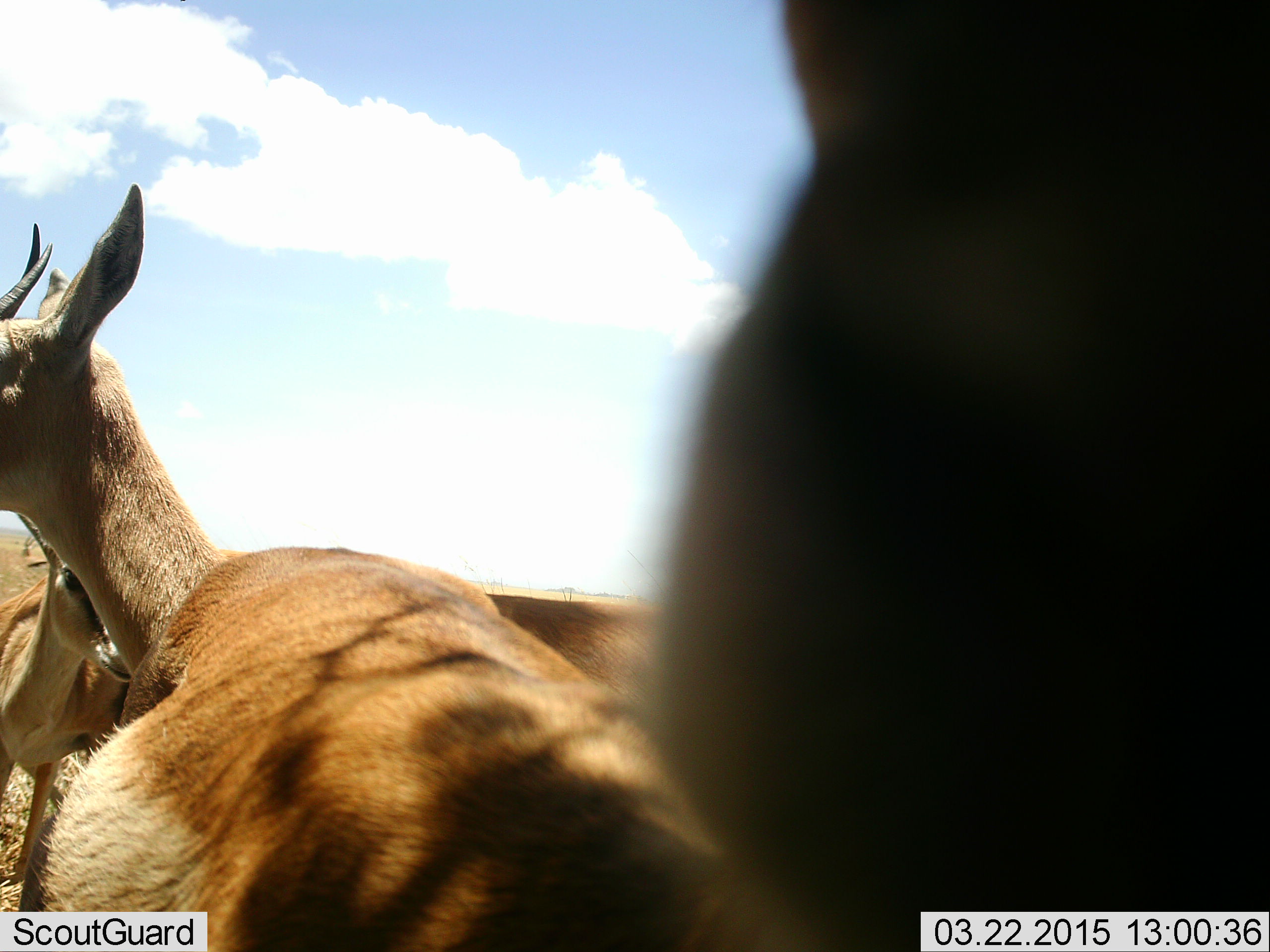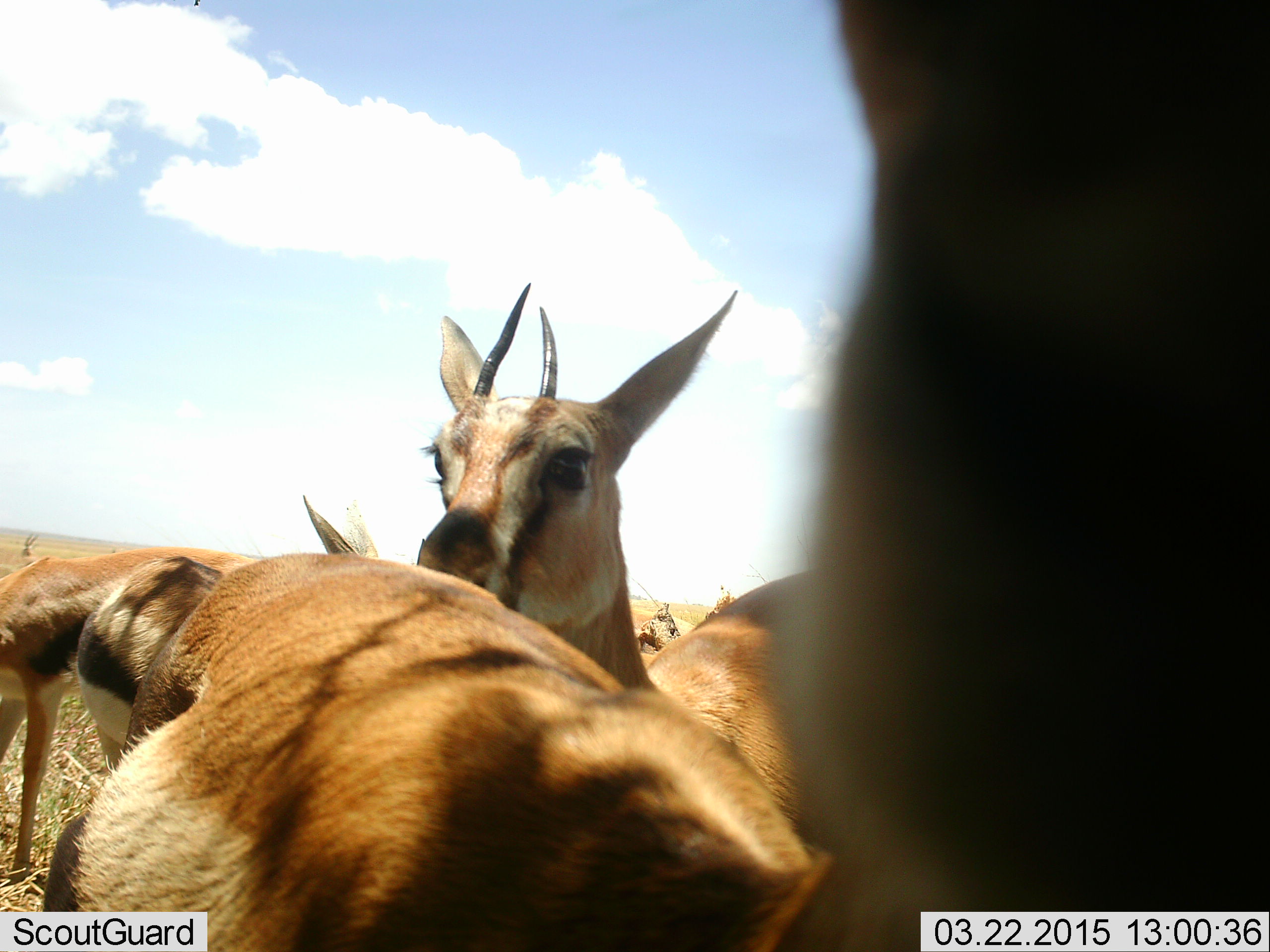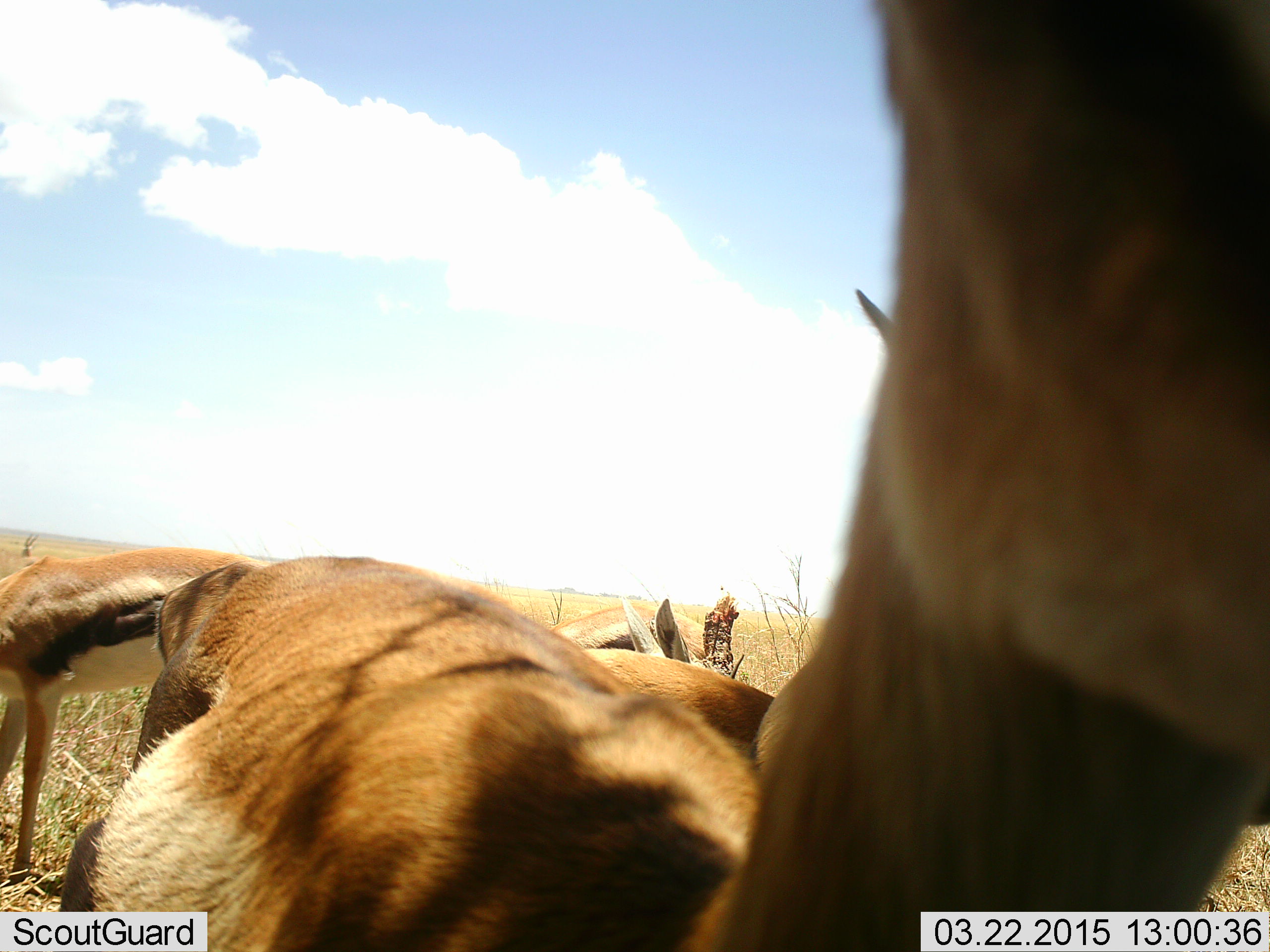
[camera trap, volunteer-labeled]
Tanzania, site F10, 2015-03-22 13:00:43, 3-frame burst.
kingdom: Animalia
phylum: Chordata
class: Mammalia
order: Artiodactyla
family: Bovidae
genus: Eudorcas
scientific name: Eudorcas thomsonii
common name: thomson's gazelle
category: gazellethomsons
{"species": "gazellethomsons (thomson's gazelle) (Eudorcas thomsonii)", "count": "6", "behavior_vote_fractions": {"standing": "90%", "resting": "0%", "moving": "40%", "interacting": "10%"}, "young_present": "10%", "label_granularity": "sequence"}